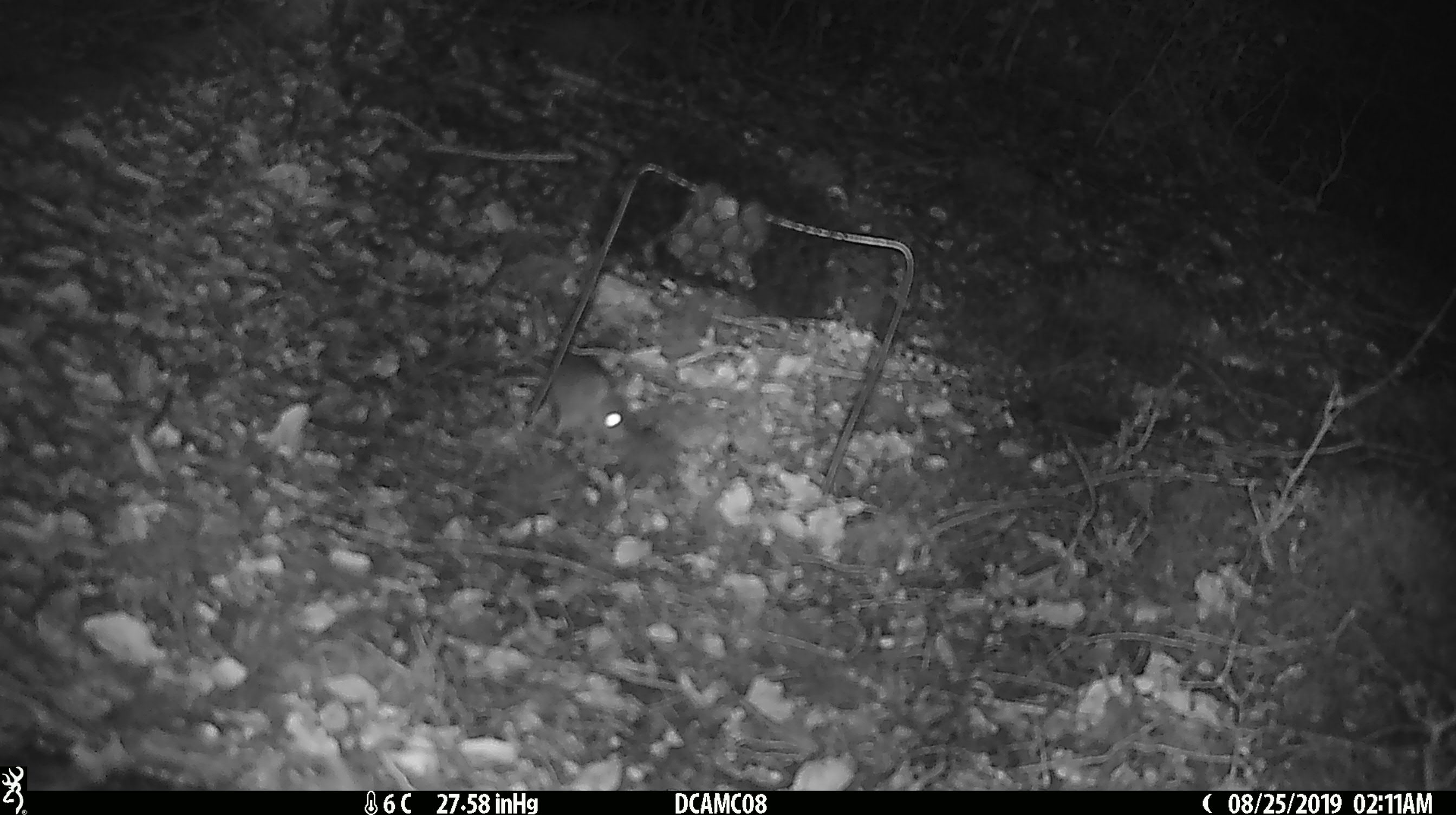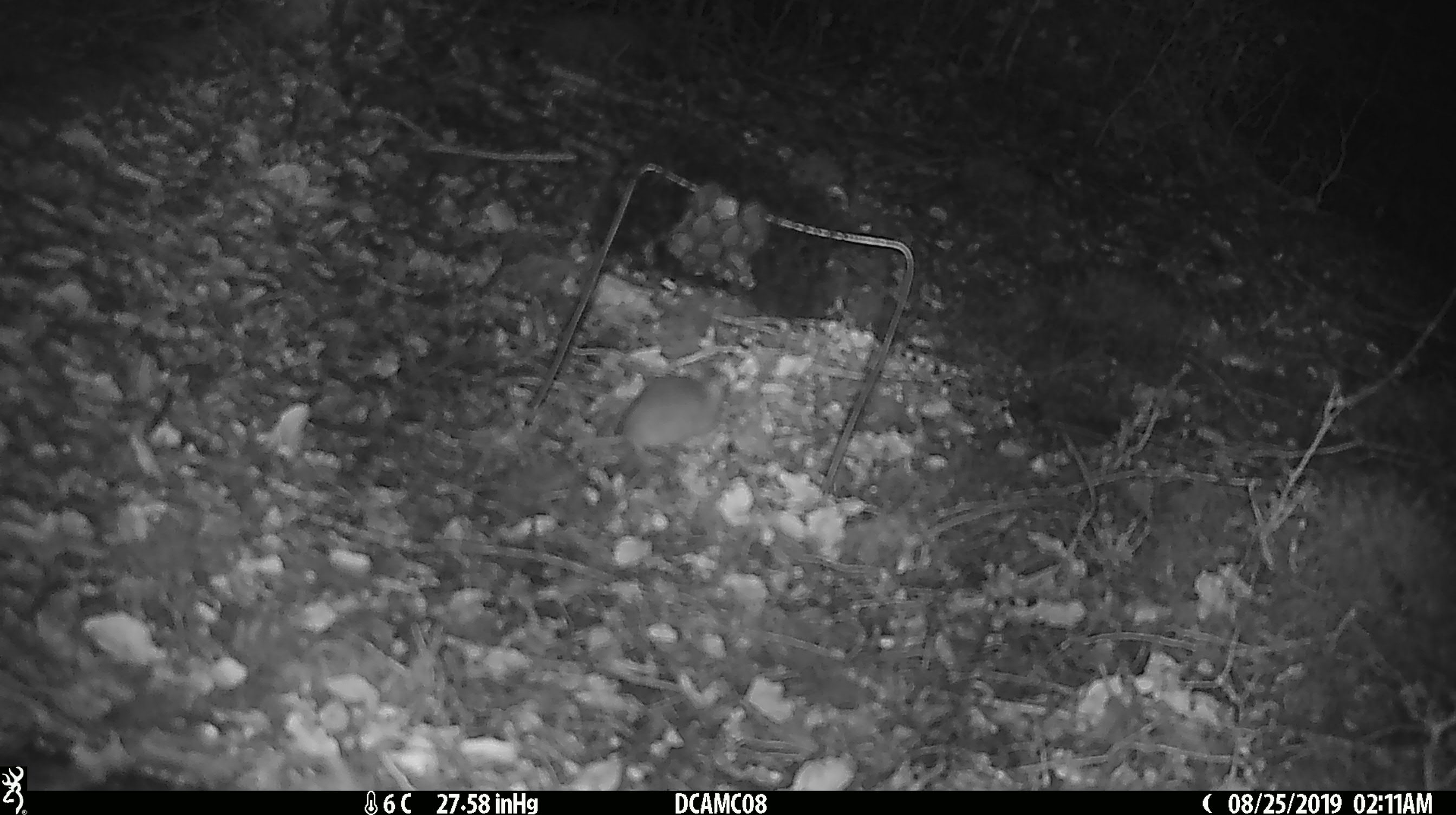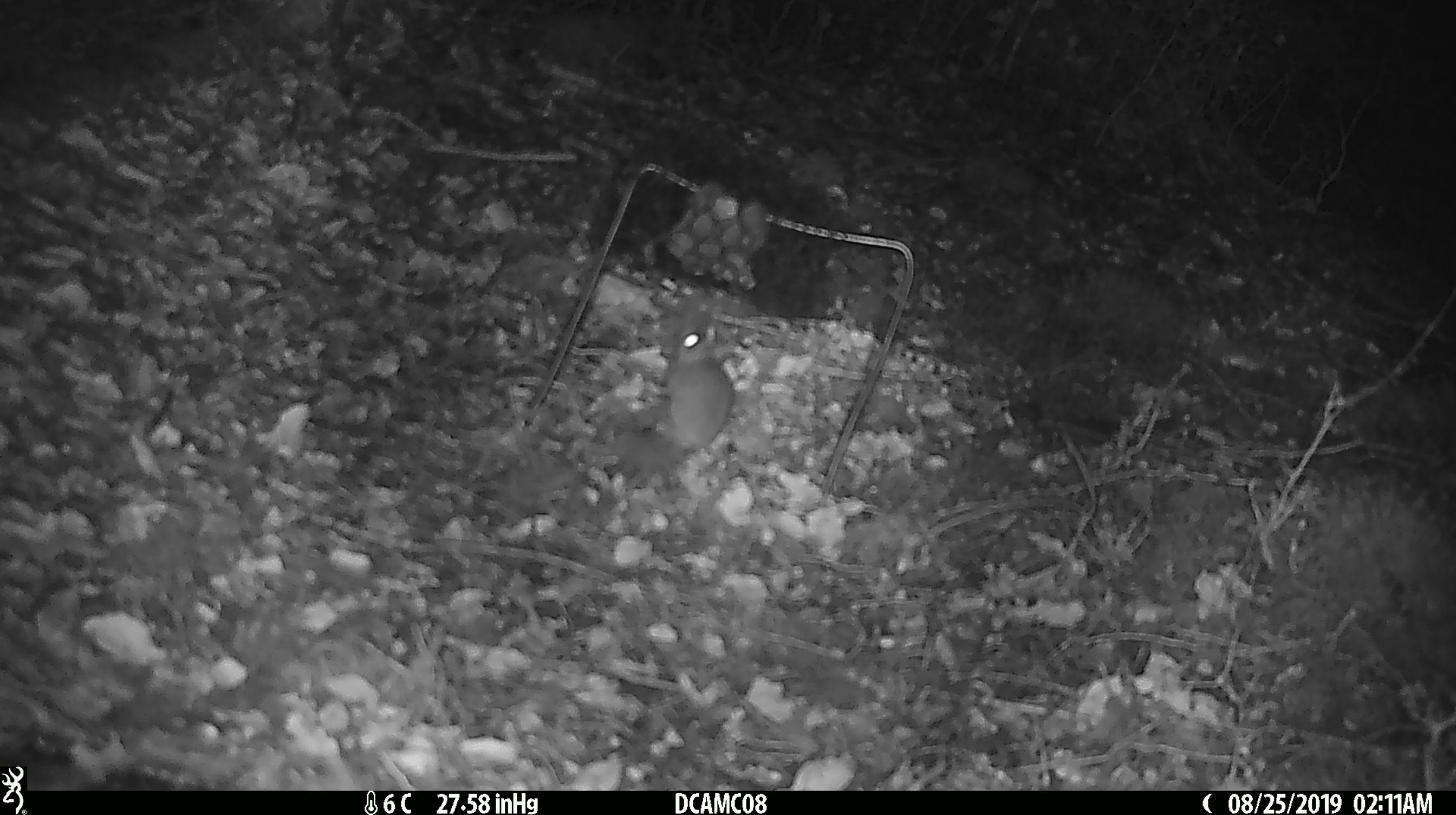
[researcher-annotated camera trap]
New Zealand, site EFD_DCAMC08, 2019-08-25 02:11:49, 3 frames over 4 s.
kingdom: Animalia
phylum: Chordata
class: Mammalia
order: Rodentia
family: Muridae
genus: Mus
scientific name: Mus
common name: mouse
Mouse (Mus).